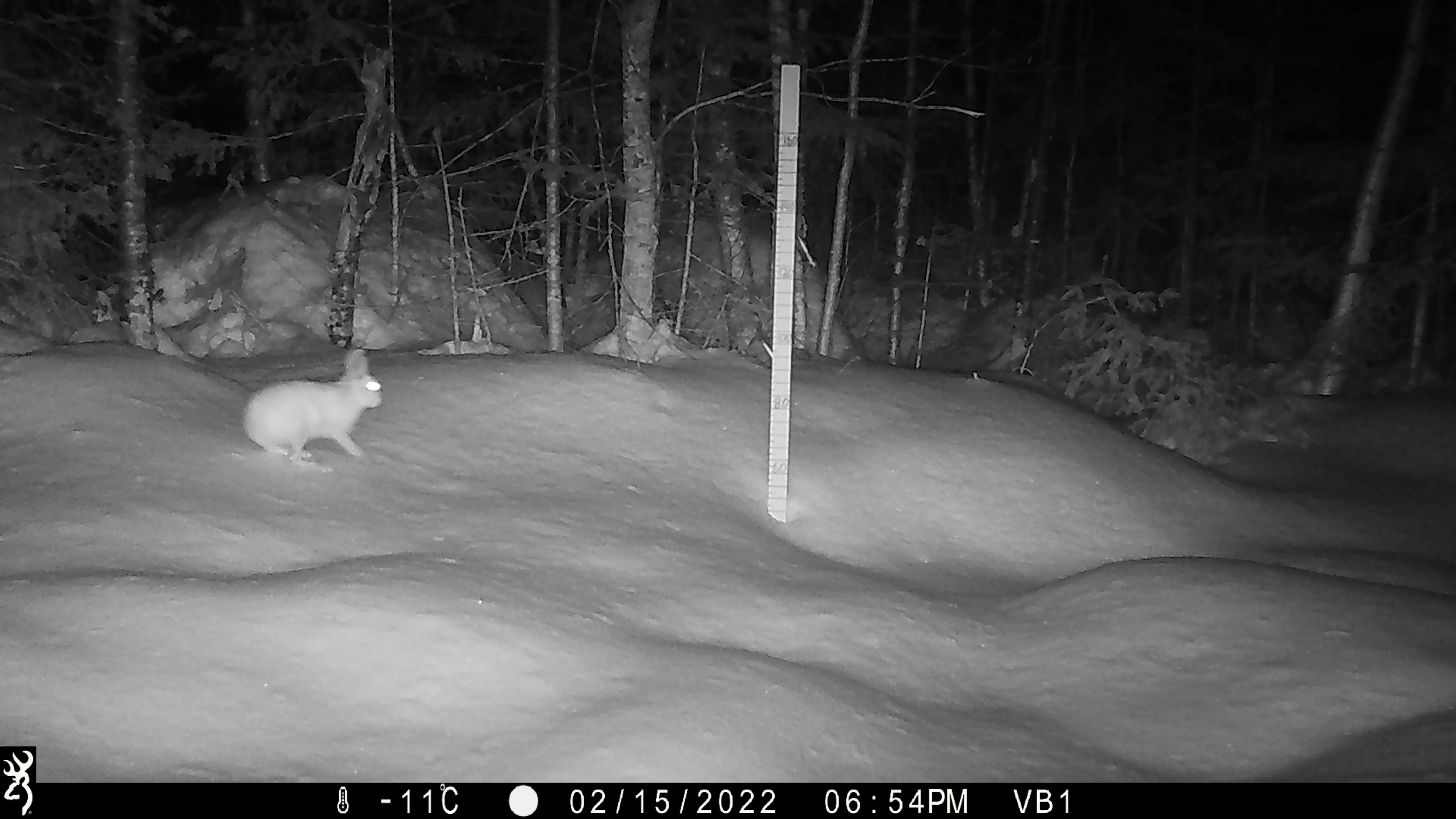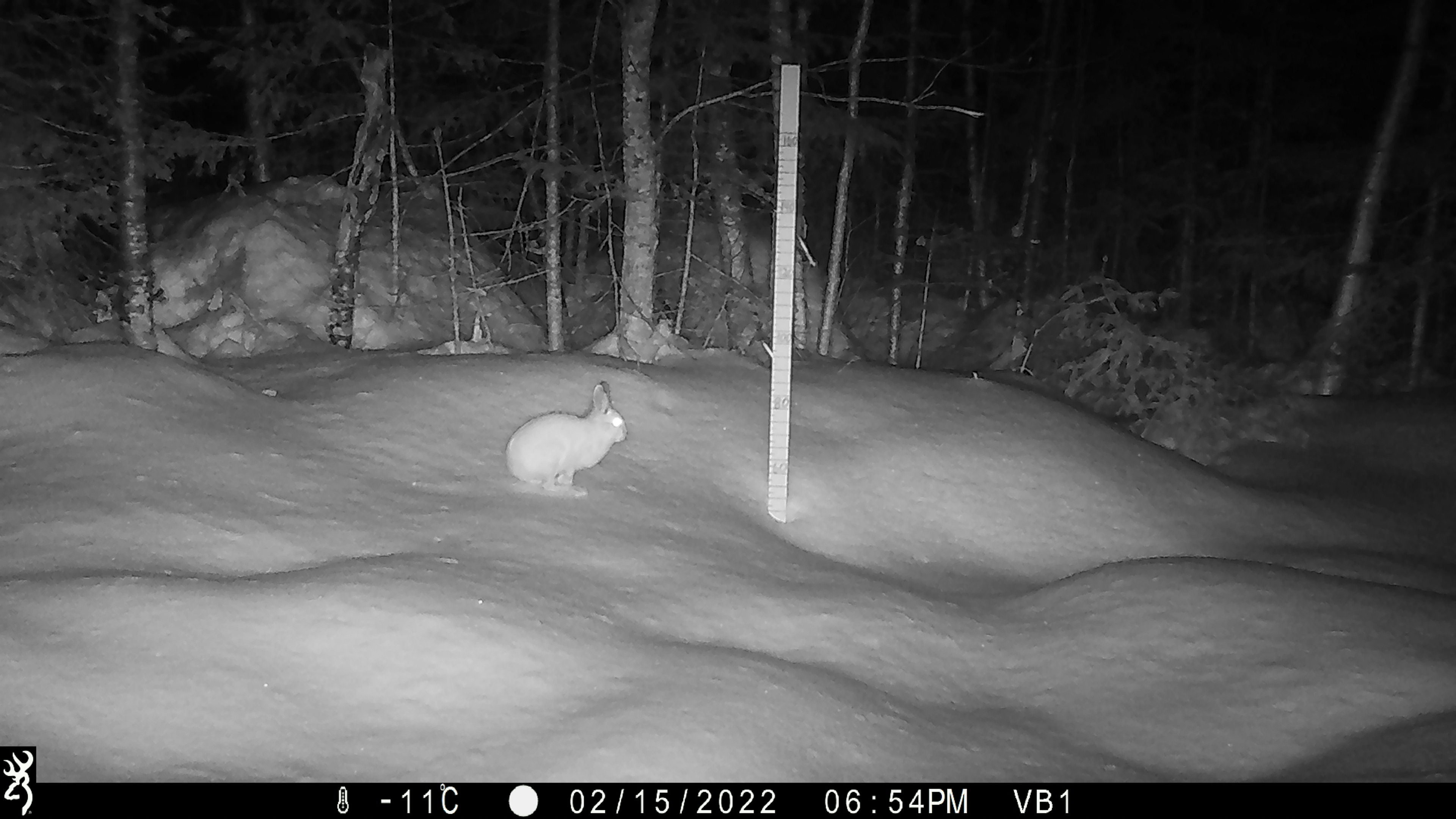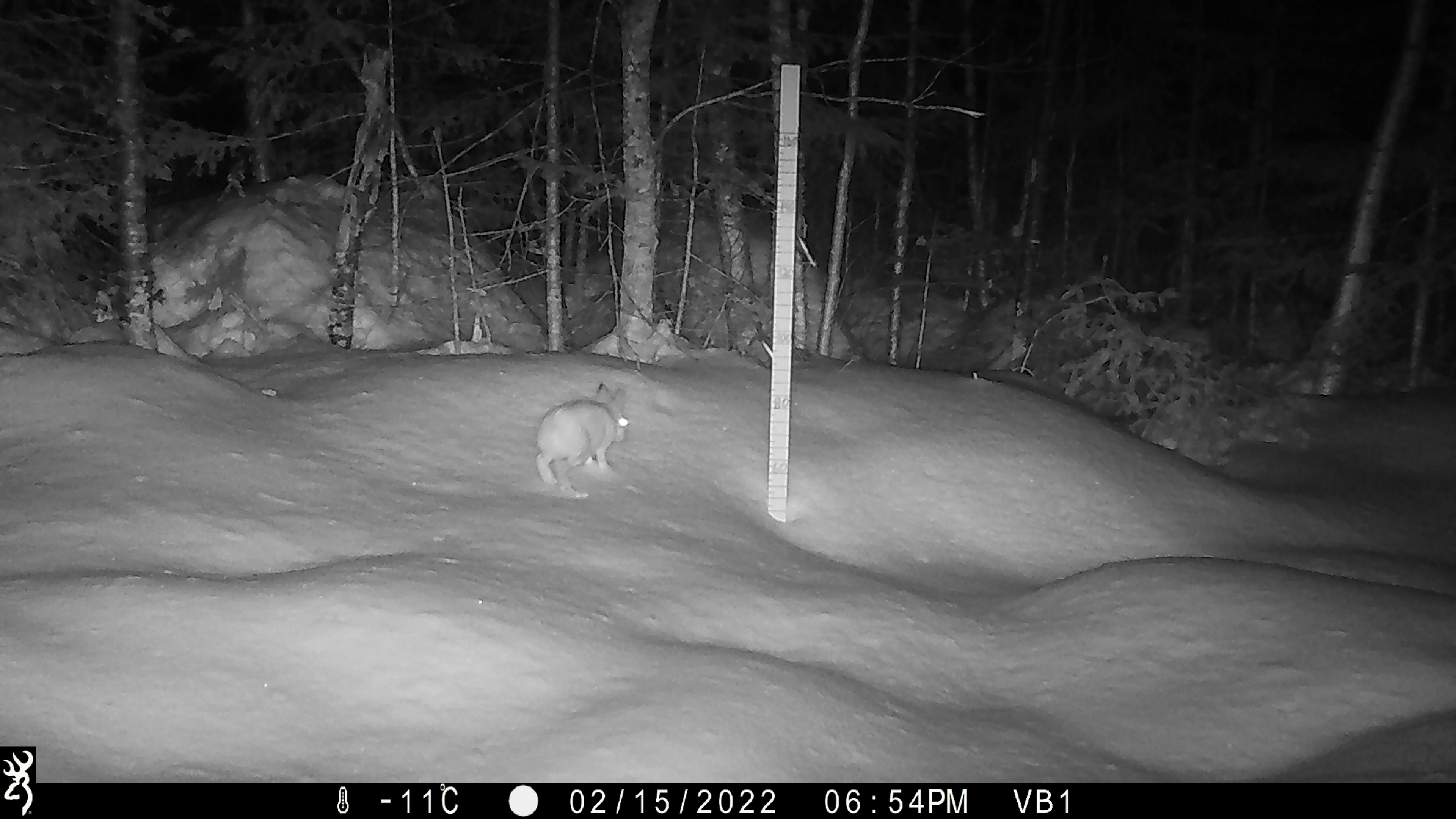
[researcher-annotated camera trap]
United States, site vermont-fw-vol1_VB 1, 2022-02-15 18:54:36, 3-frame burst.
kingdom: Animalia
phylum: Chordata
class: Mammalia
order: Lagomorpha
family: Leporidae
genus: Lepus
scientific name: Lepus americanus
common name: snowshoe hare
Snowshoe hare (Lepus americanus).